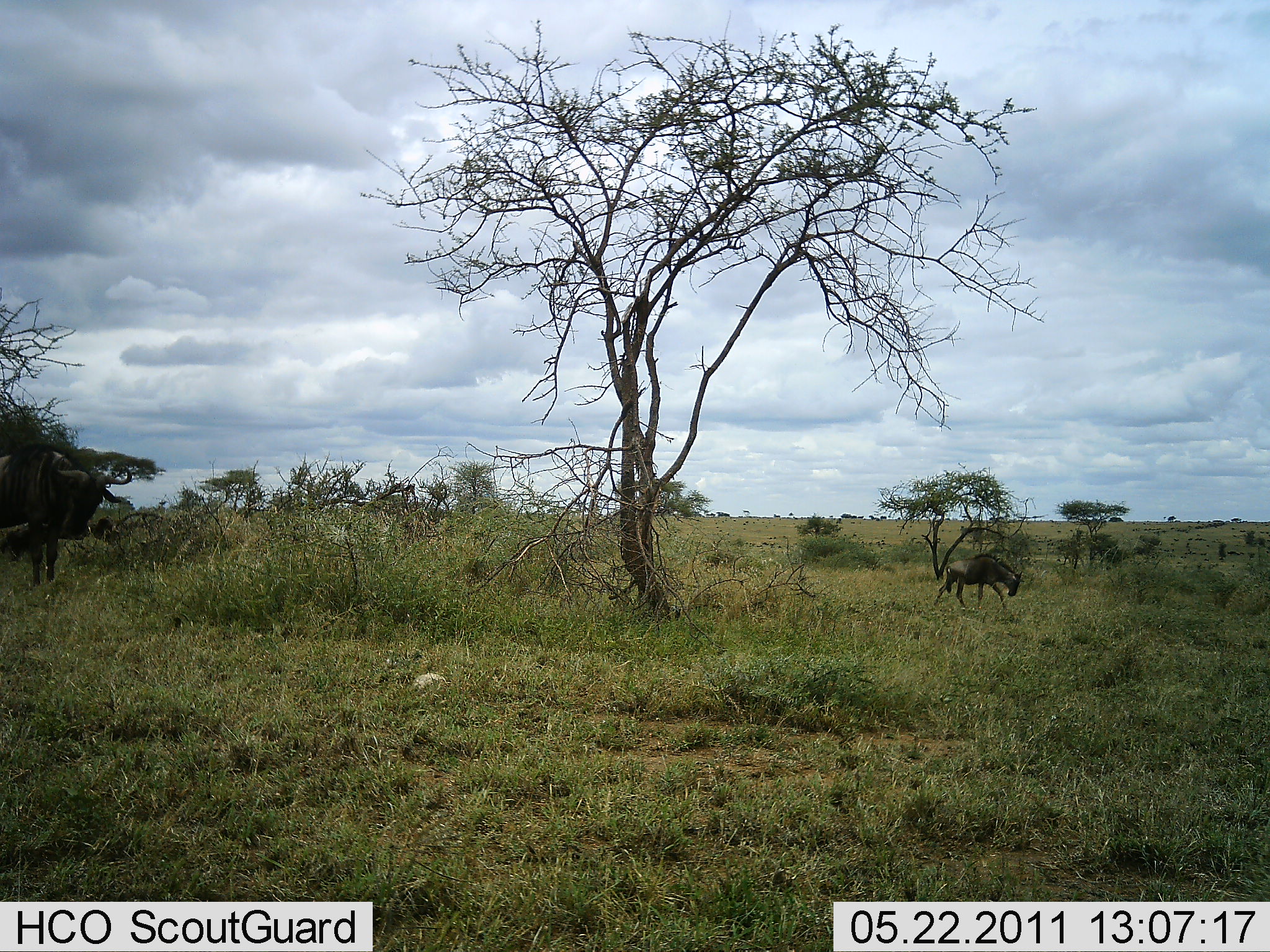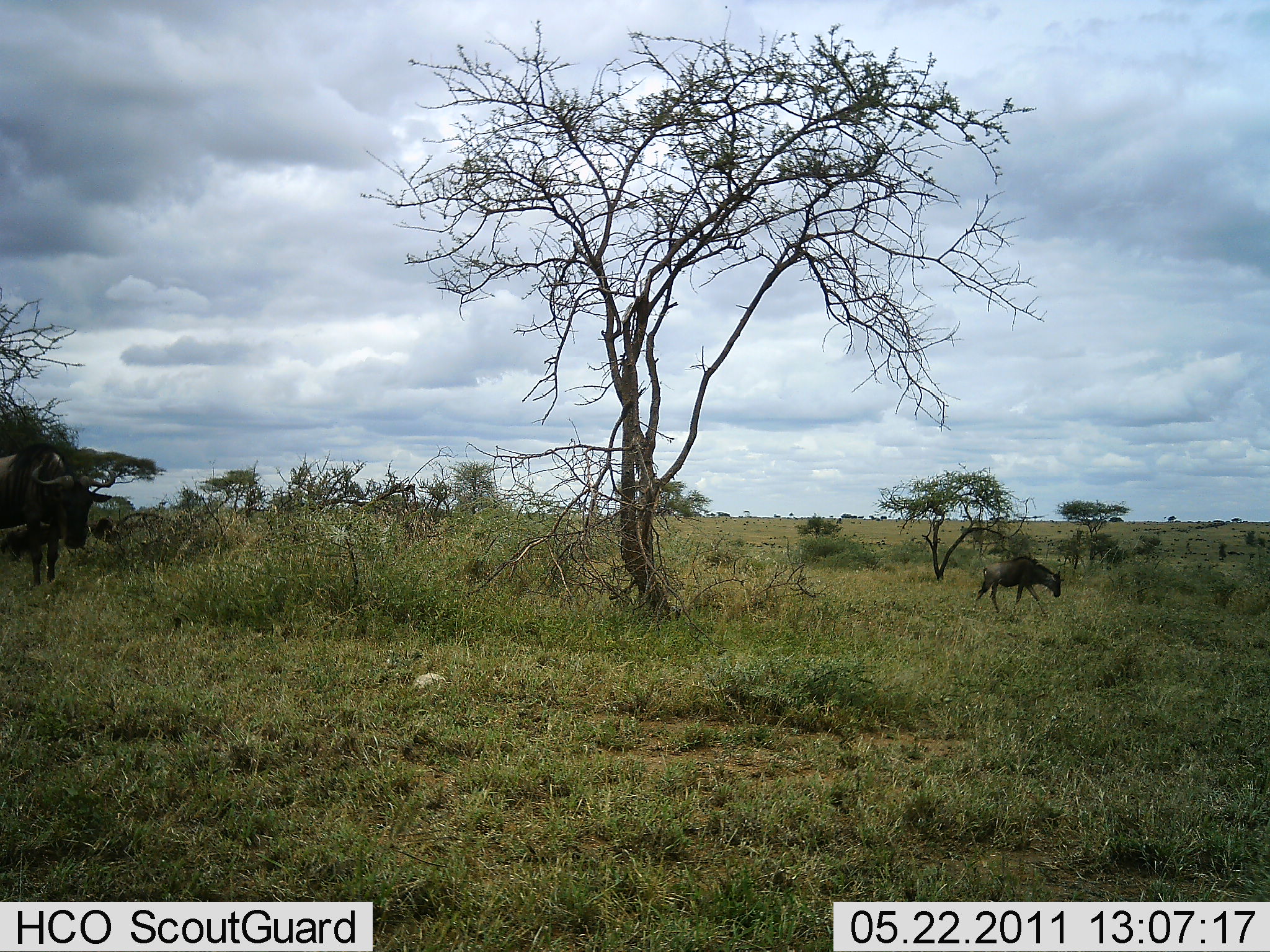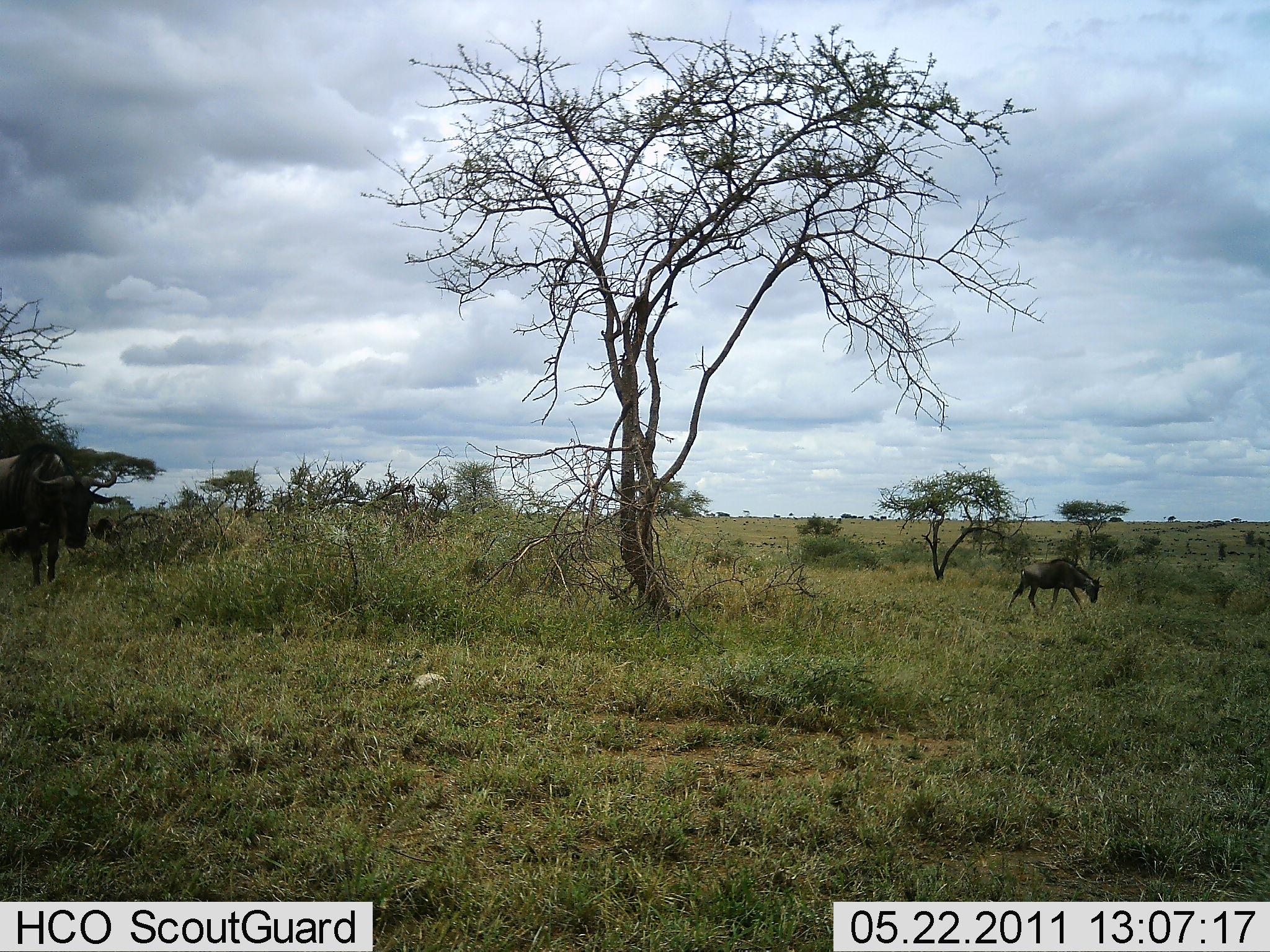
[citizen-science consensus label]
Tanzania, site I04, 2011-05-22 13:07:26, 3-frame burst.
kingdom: Animalia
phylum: Chordata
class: Mammalia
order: Artiodactyla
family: Bovidae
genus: Connochaetes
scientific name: Connochaetes taurinus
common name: blue wildebeest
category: wildebeest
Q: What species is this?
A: Wildebeest (blue wildebeest) (Connochaetes taurinus).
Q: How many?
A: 2.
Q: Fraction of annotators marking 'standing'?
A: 38%.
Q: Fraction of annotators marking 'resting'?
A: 0%.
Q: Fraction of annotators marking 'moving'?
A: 92%.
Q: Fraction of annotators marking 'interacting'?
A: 0%.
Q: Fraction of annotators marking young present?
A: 0%.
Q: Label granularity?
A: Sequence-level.